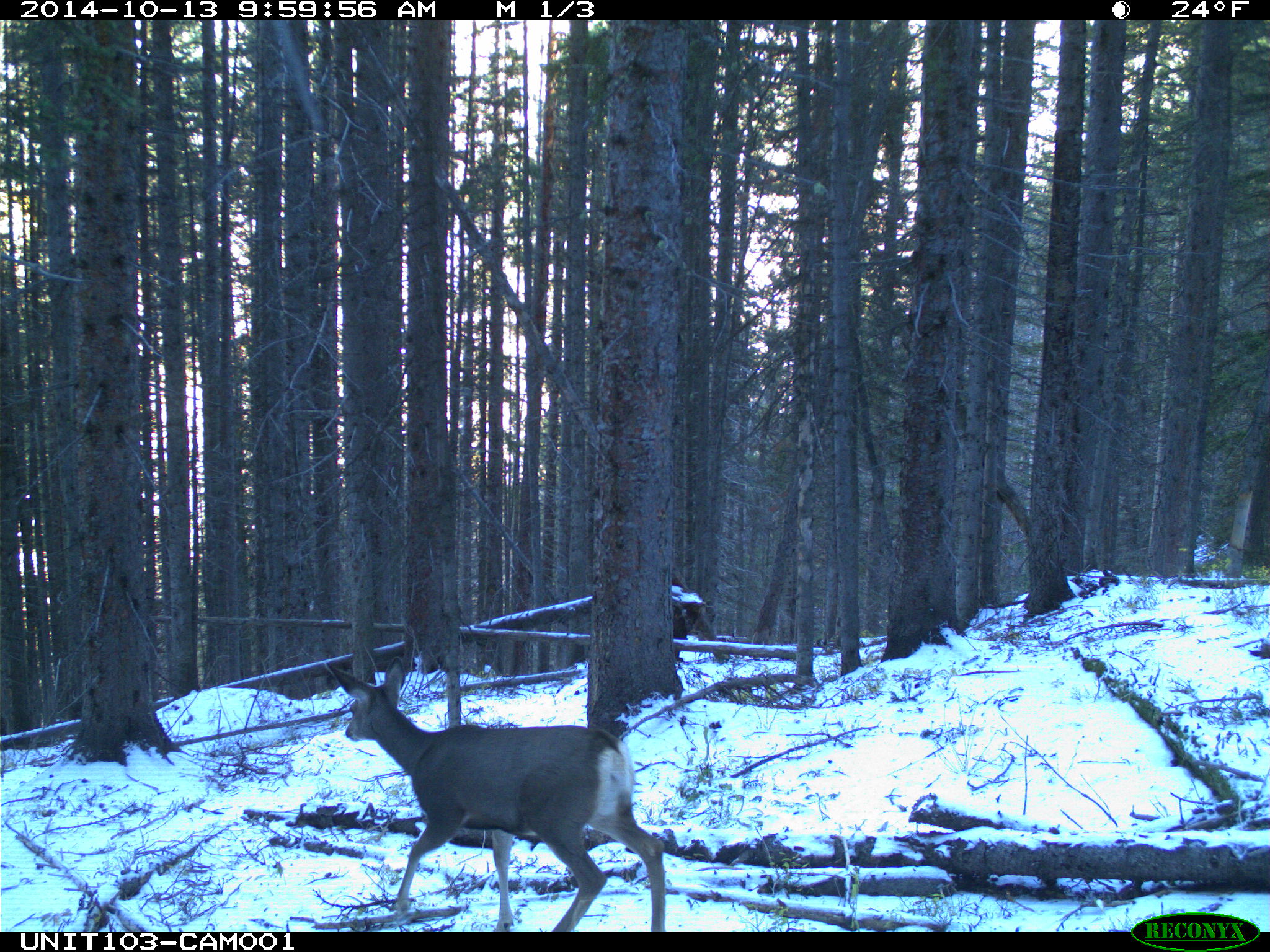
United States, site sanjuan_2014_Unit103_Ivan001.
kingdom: Animalia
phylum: Chordata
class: Mammalia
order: Artiodactyla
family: Cervidae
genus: Odocoileus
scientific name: Odocoileus hemionus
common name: mule deer